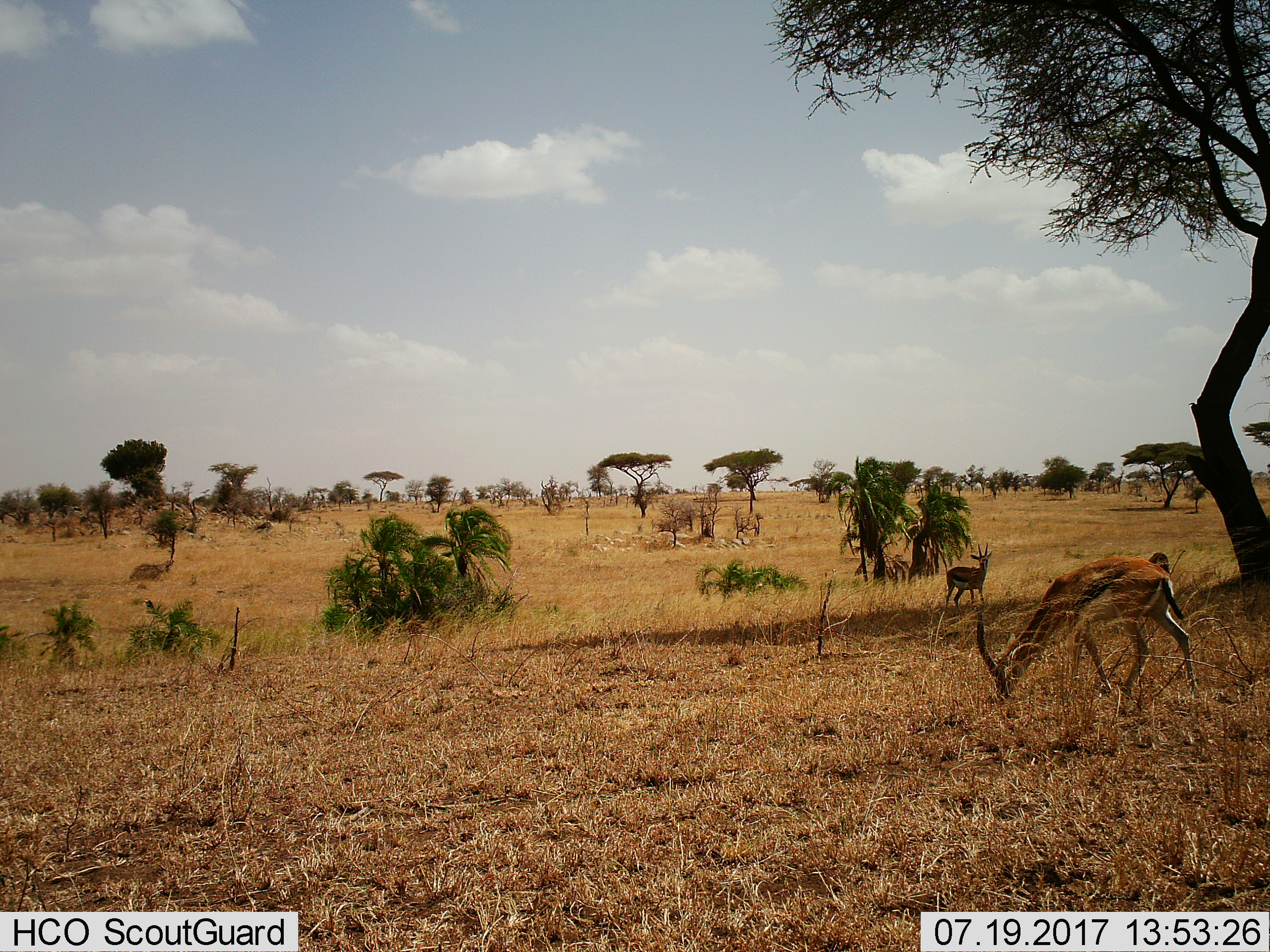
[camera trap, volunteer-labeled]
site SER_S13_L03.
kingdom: Animalia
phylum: Chordata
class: Mammalia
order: Artiodactyla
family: Bovidae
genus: Eudorcas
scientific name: Eudorcas thomsonii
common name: thomson's gazelle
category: gazellethomsons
Gazellethomsons (thomson's gazelle) (Eudorcas thomsonii), count 2. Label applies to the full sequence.